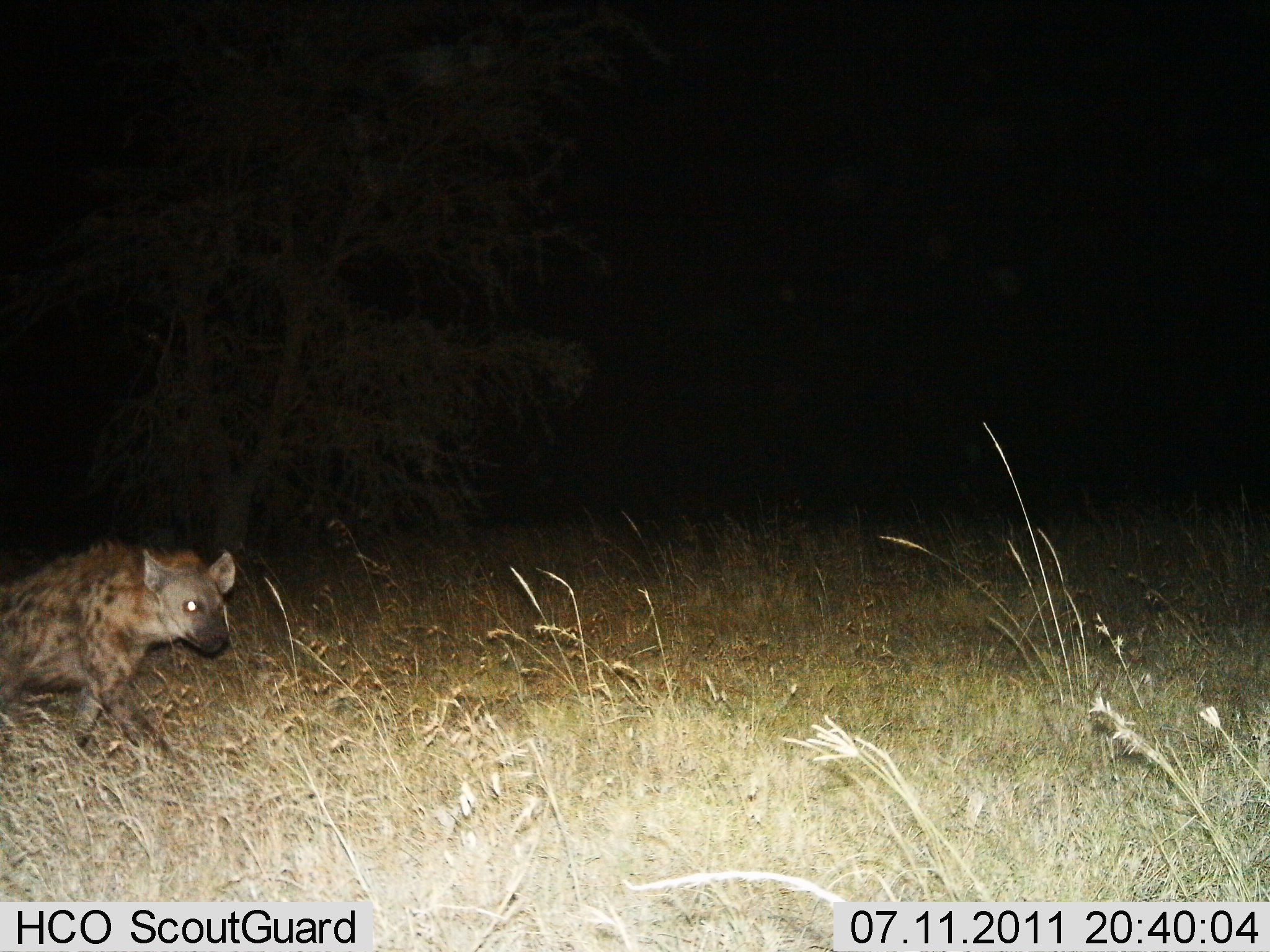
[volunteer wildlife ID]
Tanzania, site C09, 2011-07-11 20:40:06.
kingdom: Animalia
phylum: Chordata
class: Mammalia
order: Carnivora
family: Hyaenidae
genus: Crocuta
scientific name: Crocuta crocuta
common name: spotted hyena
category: hyenaspotted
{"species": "hyenaspotted (spotted hyena) (Crocuta crocuta)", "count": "1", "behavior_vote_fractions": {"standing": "0%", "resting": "0%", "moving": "100%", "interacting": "0%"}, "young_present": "0%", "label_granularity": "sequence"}